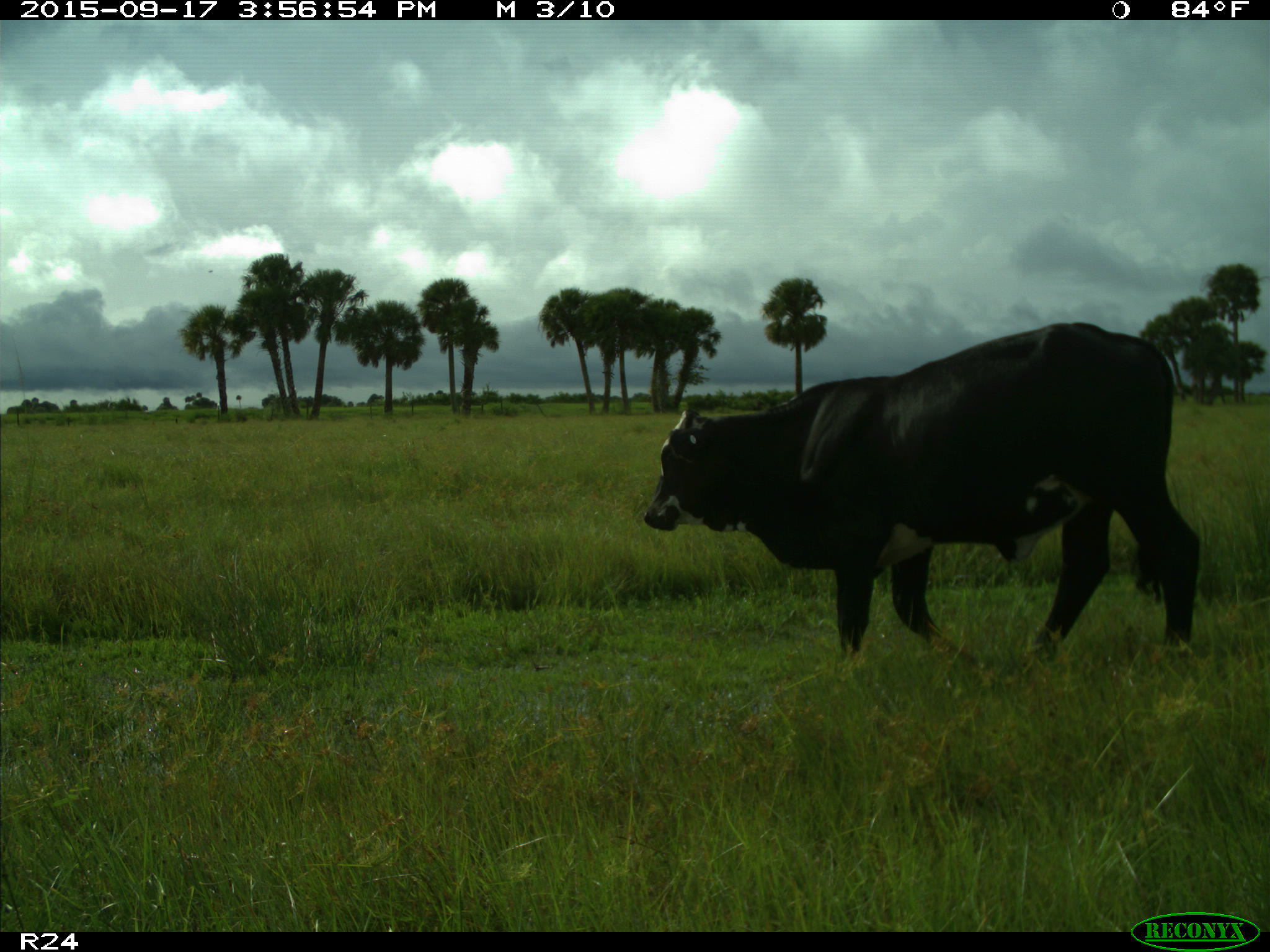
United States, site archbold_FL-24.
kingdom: Animalia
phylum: Chordata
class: Mammalia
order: Artiodactyla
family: Bovidae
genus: Bos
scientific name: Bos taurus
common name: domestic cow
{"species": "Bos taurus (domestic cow)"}